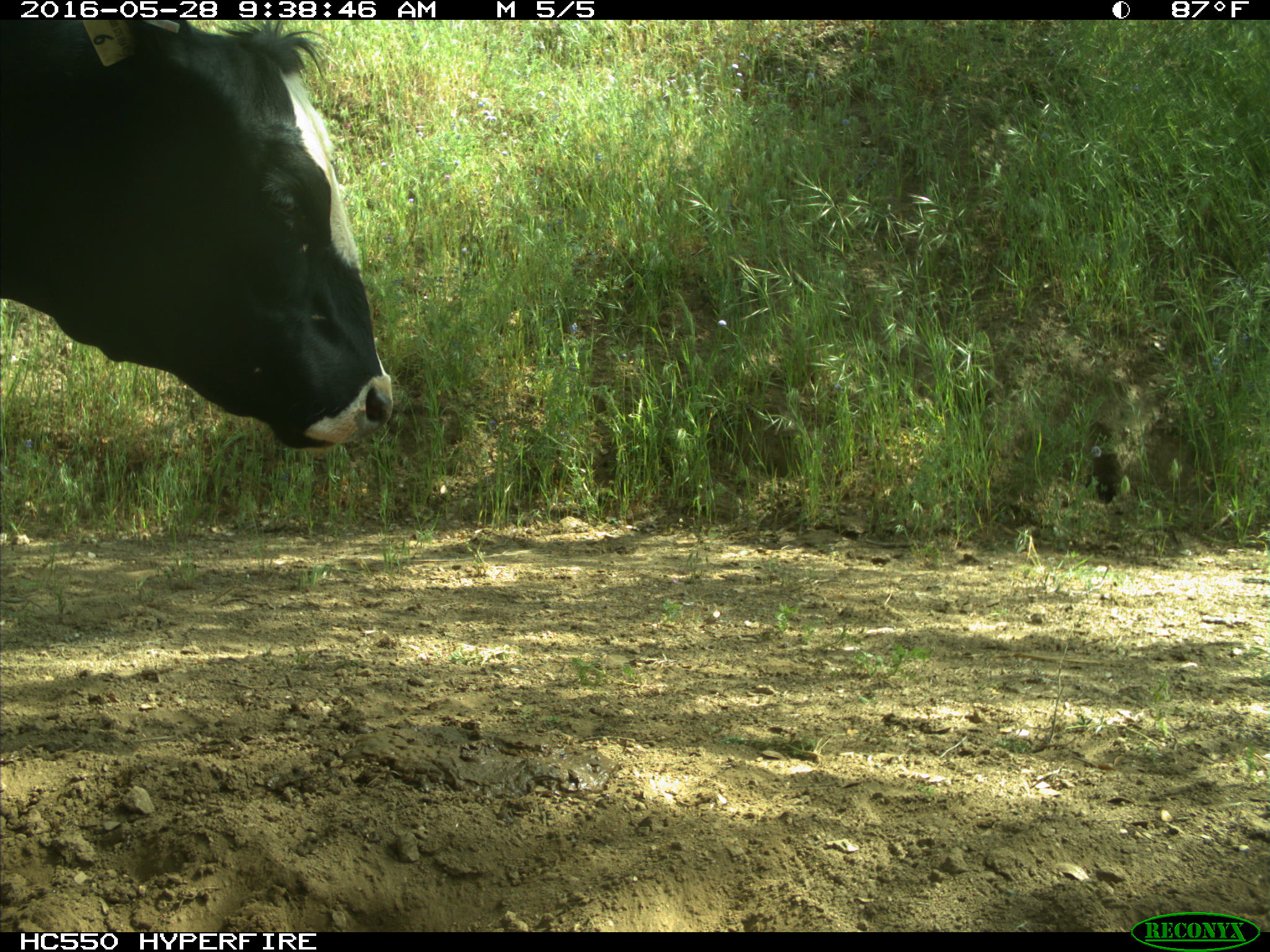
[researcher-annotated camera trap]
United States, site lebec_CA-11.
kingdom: Animalia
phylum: Chordata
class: Mammalia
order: Artiodactyla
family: Bovidae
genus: Bos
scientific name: Bos taurus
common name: domestic cow